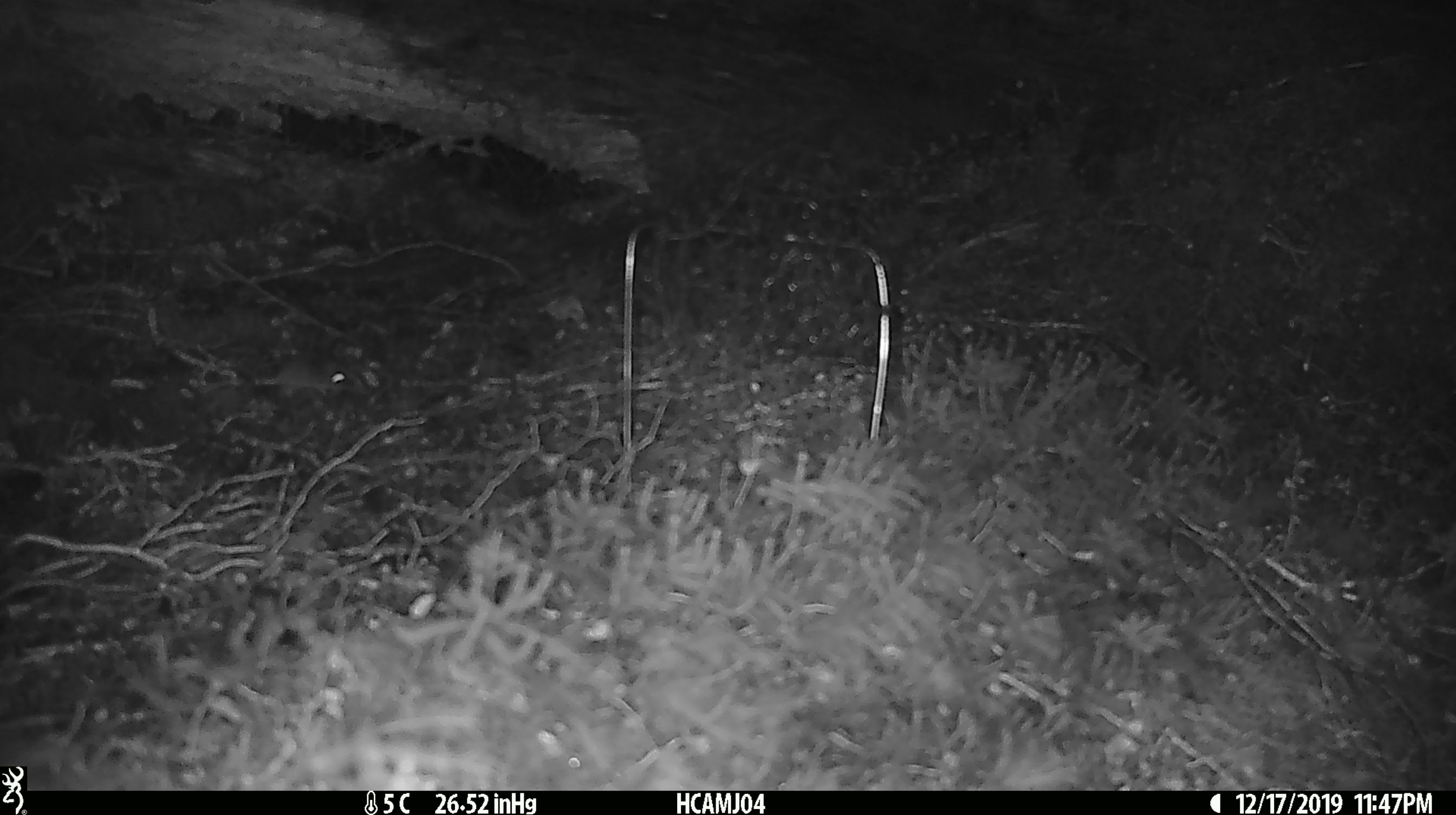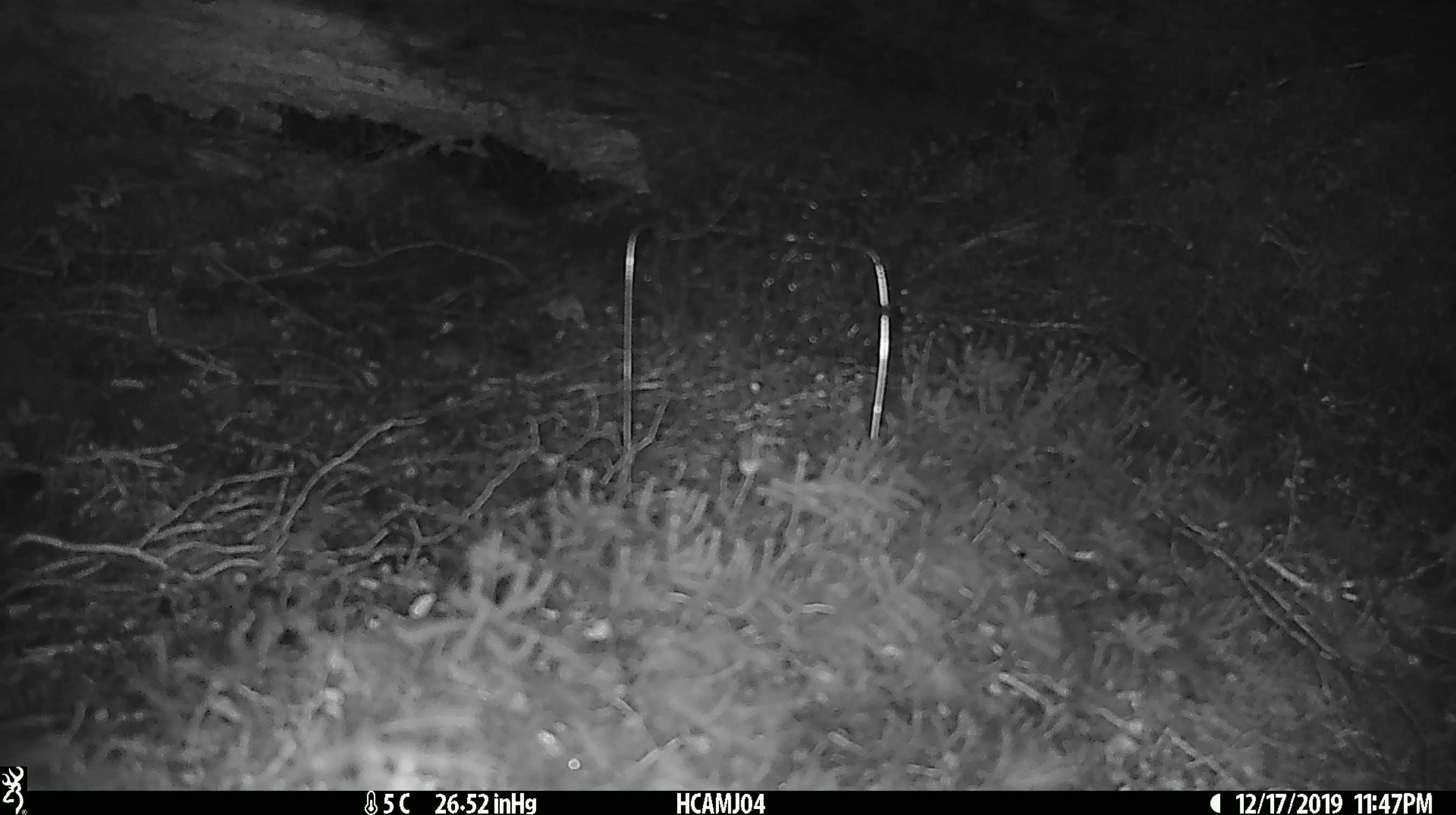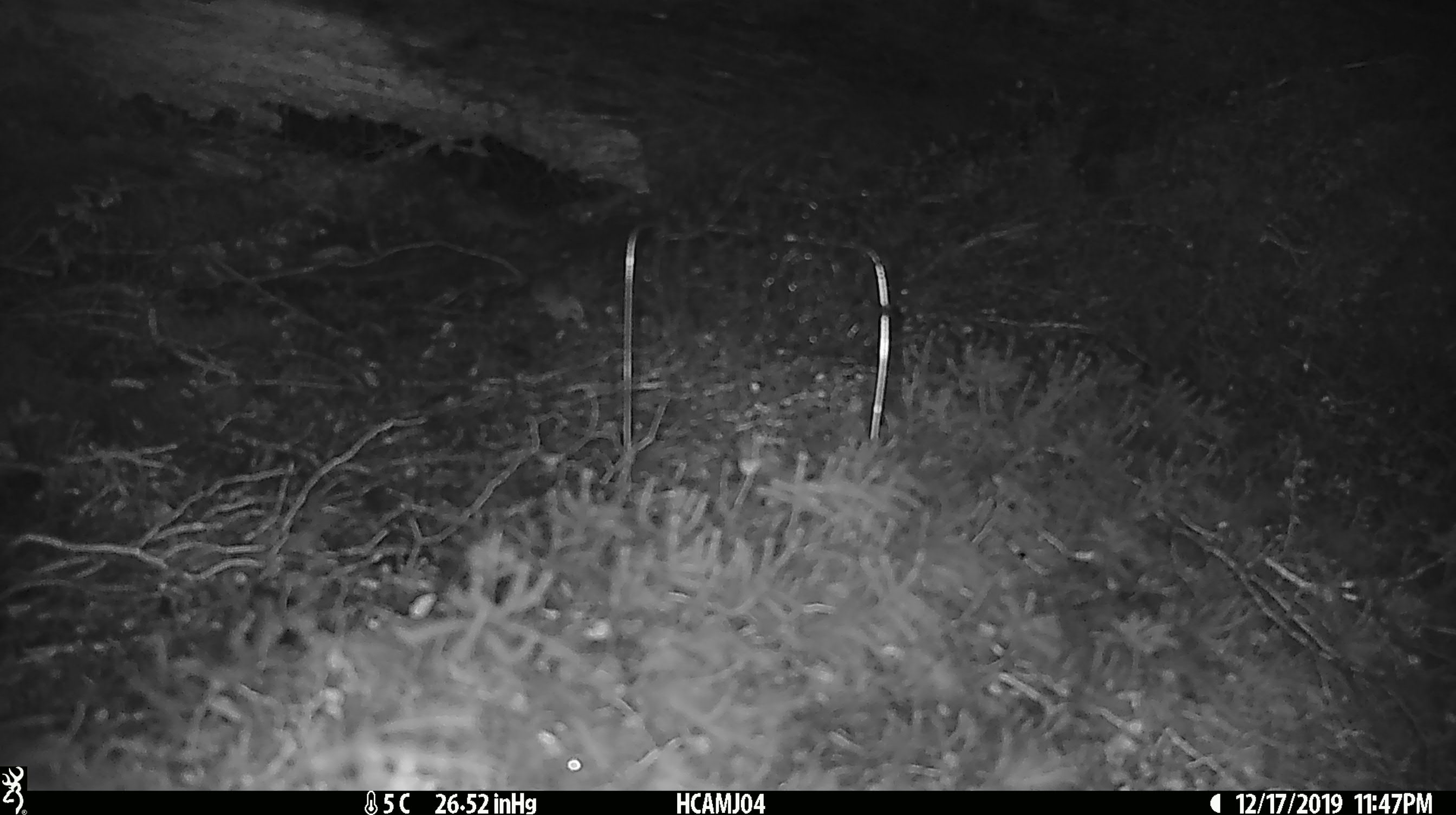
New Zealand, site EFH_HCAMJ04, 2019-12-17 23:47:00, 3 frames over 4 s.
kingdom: Animalia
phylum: Chordata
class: Mammalia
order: Rodentia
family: Muridae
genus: Mus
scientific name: Mus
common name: mouse